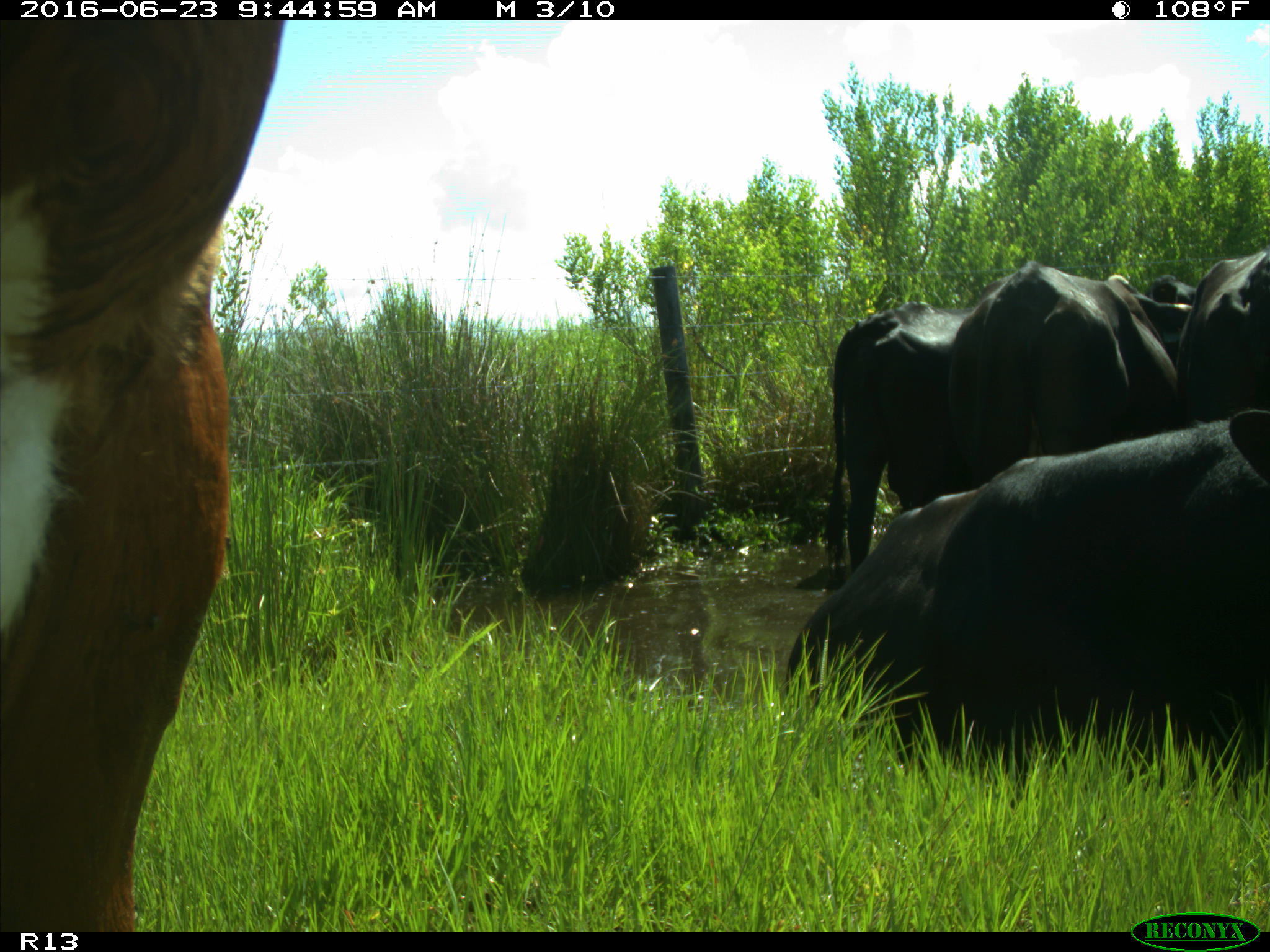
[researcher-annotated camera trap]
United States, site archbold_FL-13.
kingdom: Animalia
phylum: Chordata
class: Mammalia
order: Artiodactyla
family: Bovidae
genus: Bos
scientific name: Bos taurus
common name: domestic cow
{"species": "Bos taurus (domestic cow)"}